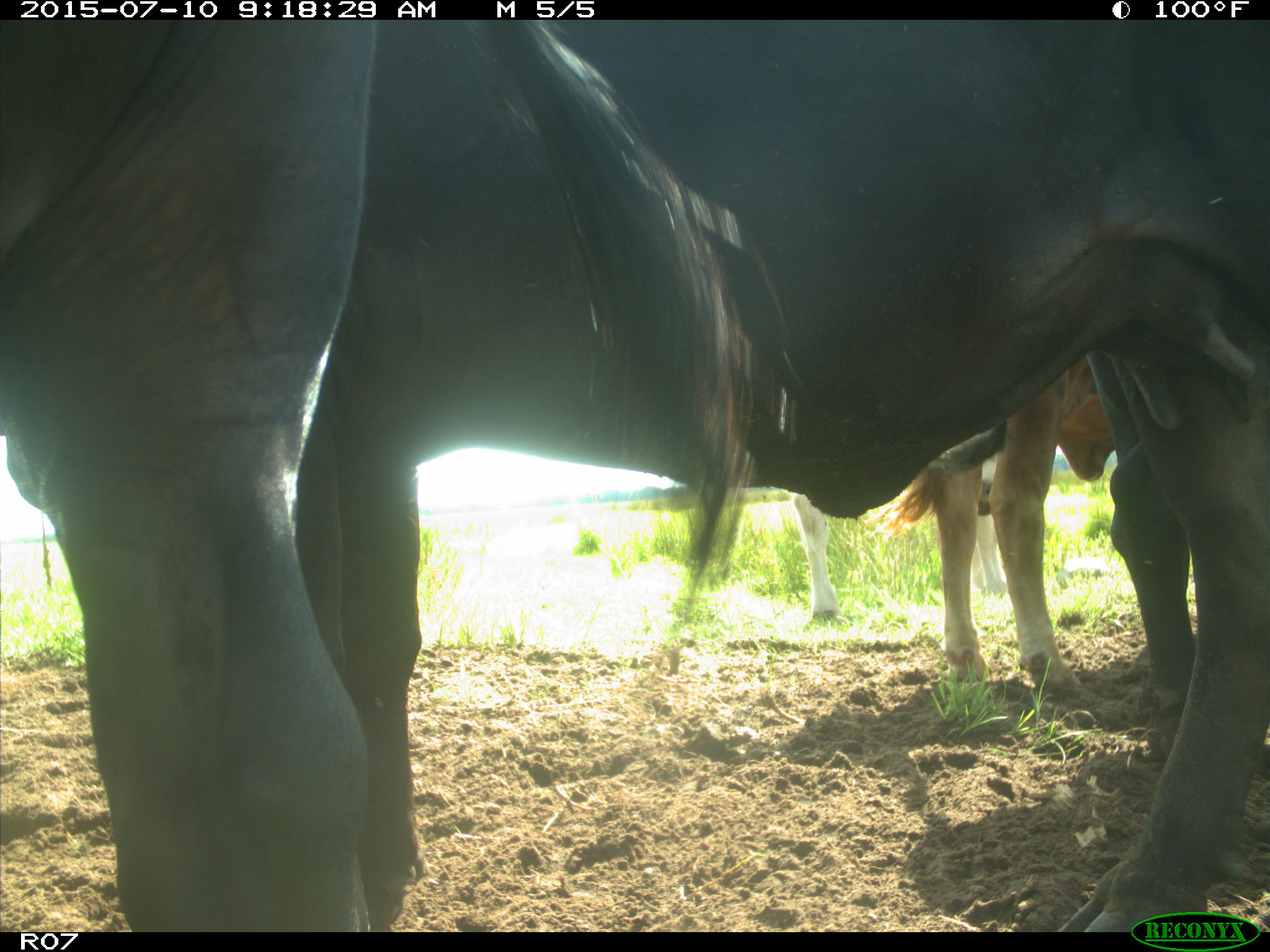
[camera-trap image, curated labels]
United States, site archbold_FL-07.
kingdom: Animalia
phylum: Chordata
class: Mammalia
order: Artiodactyla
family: Bovidae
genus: Bos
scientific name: Bos taurus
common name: domestic cow